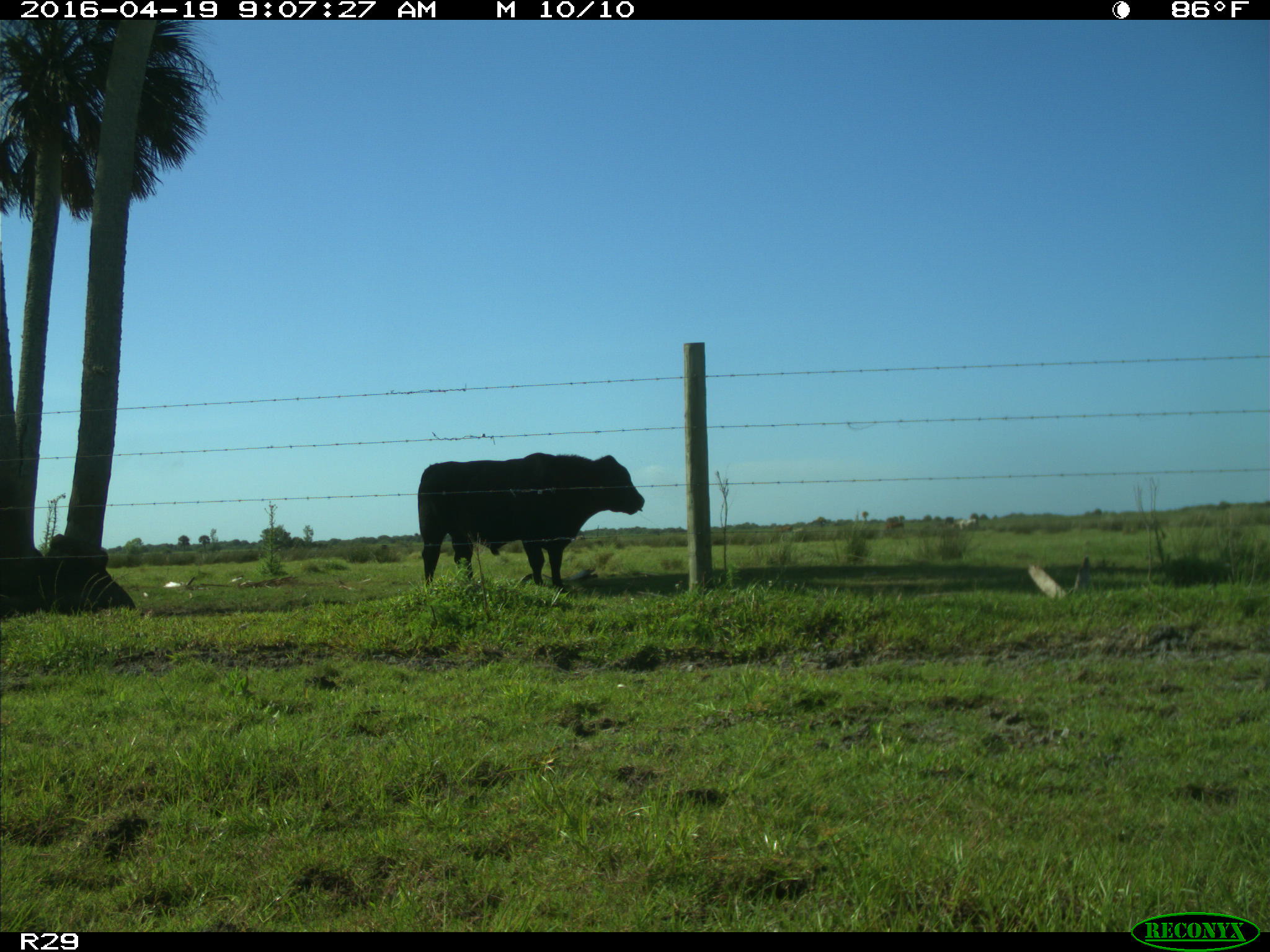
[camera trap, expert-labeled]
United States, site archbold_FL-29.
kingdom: Animalia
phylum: Chordata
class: Mammalia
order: Artiodactyla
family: Bovidae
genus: Bos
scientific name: Bos taurus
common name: domestic cow